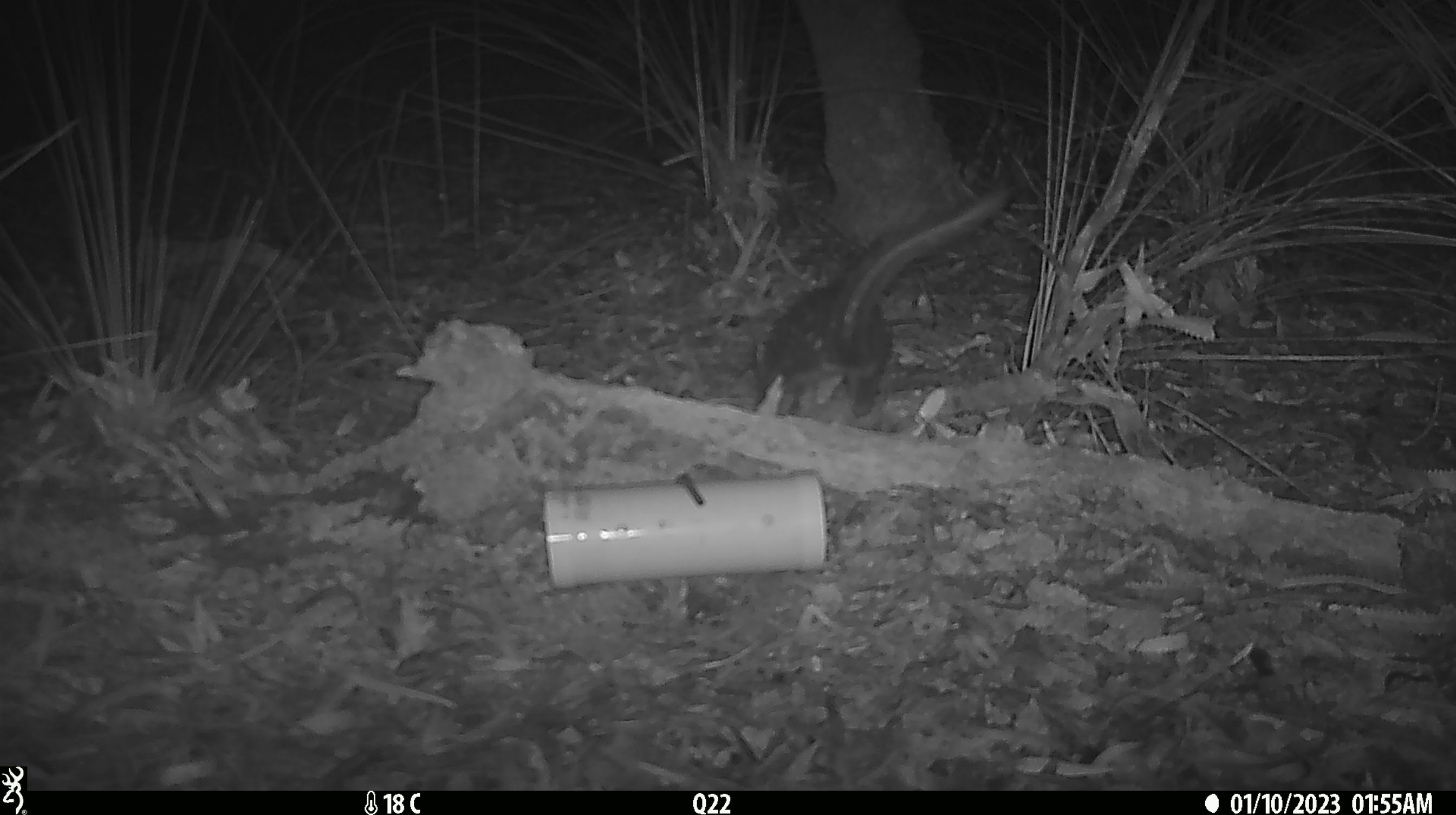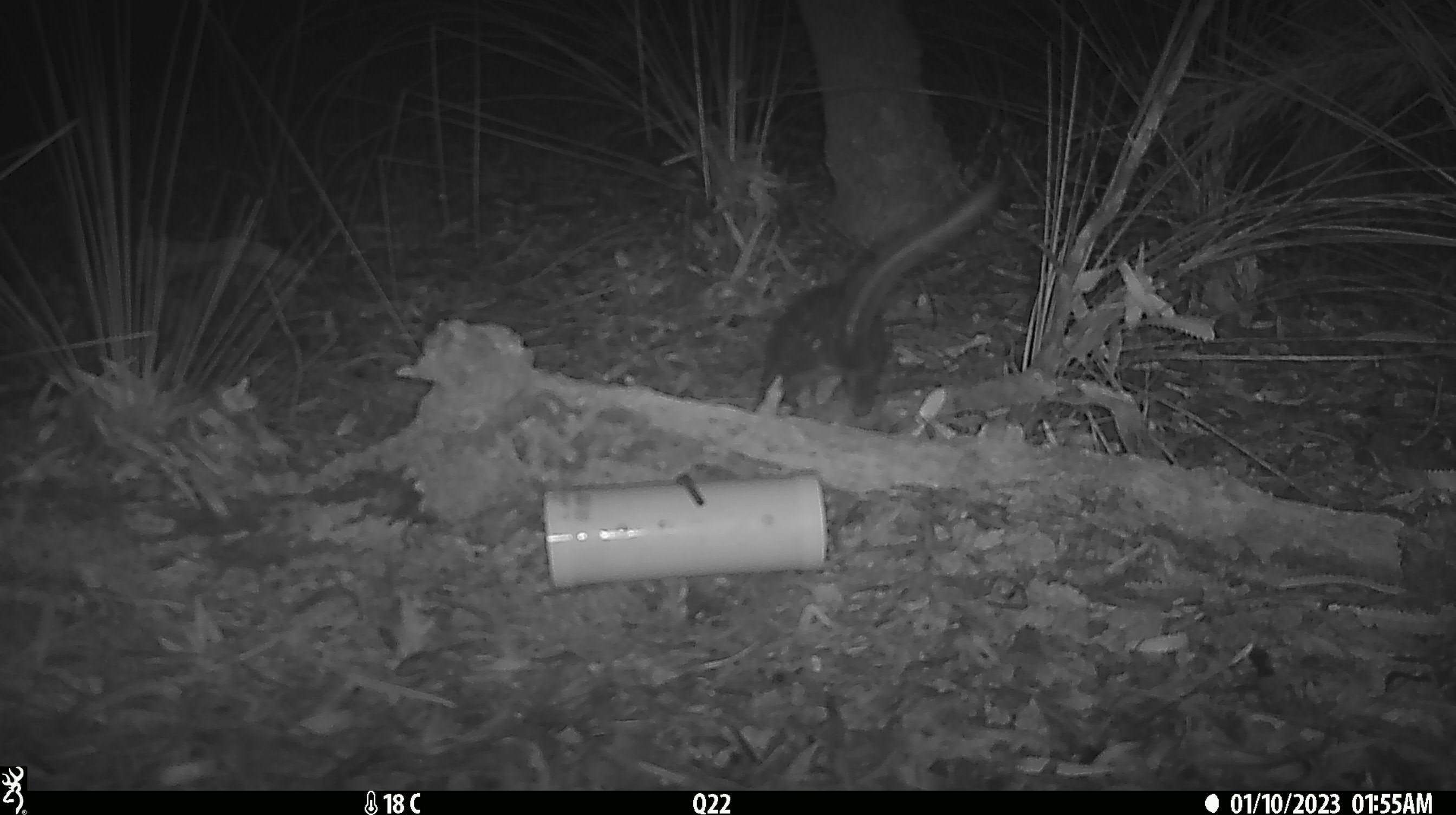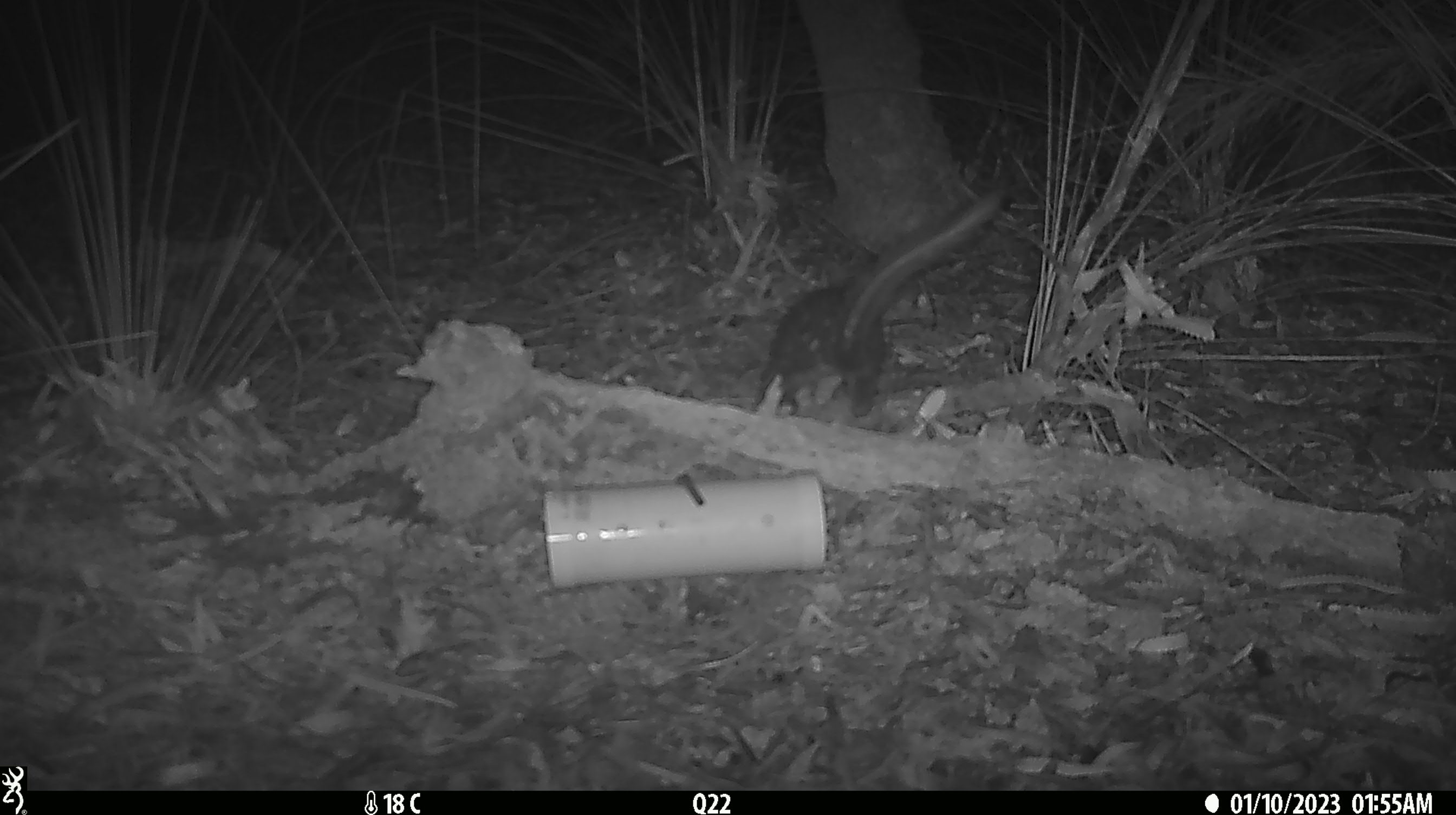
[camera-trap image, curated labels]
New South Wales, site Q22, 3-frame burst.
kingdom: Animalia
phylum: Chordata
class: Mammalia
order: Dasyuromorphia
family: Dasyuridae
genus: Dasyurus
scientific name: Dasyurus maculatus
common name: spotted-tailed quoll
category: quoll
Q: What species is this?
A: Quoll (spotted-tailed quoll) (Dasyurus maculatus).